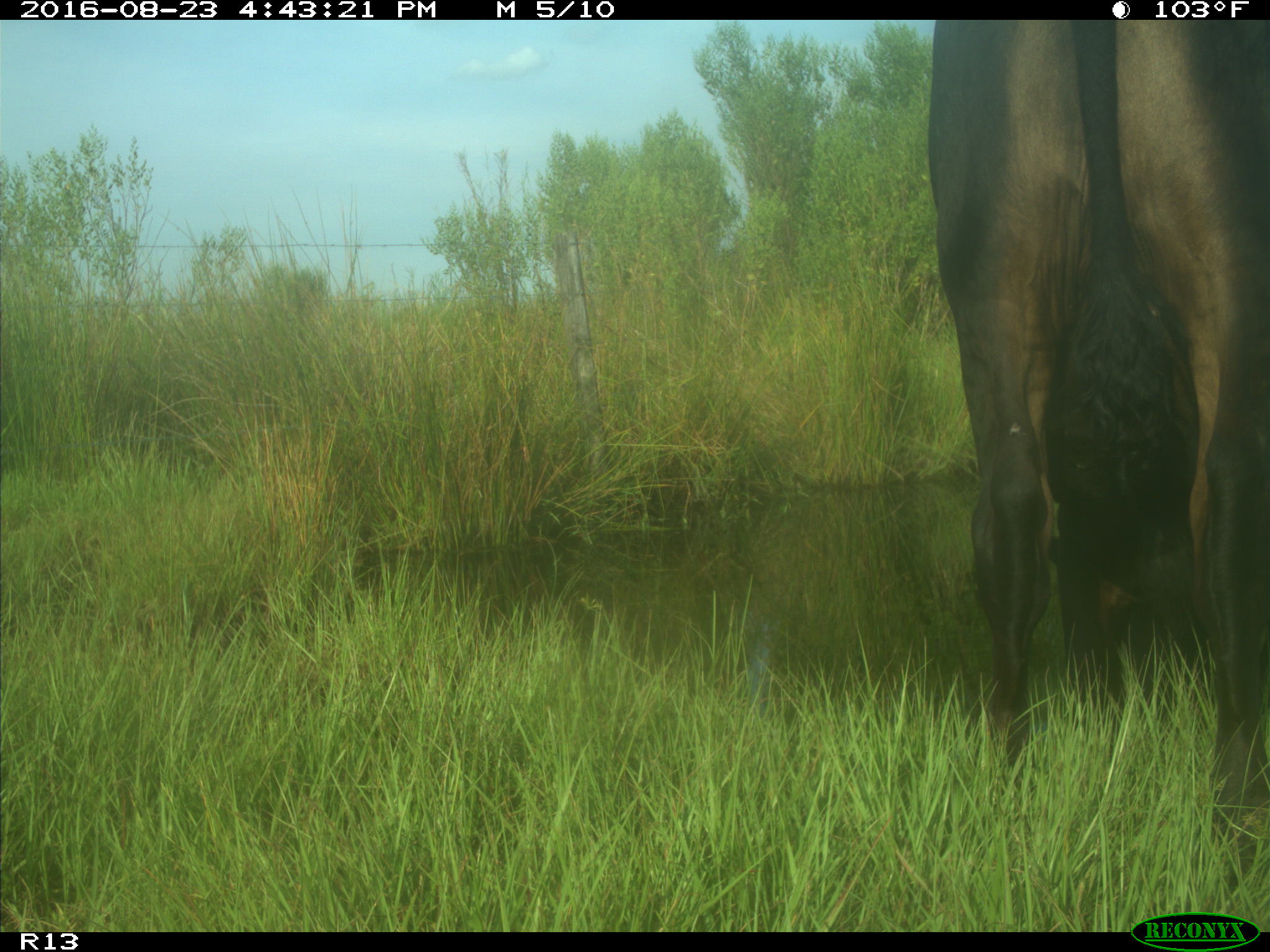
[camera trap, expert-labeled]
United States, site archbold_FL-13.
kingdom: Animalia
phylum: Chordata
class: Mammalia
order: Artiodactyla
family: Bovidae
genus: Bos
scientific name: Bos taurus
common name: domestic cow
Bos taurus (domestic cow).